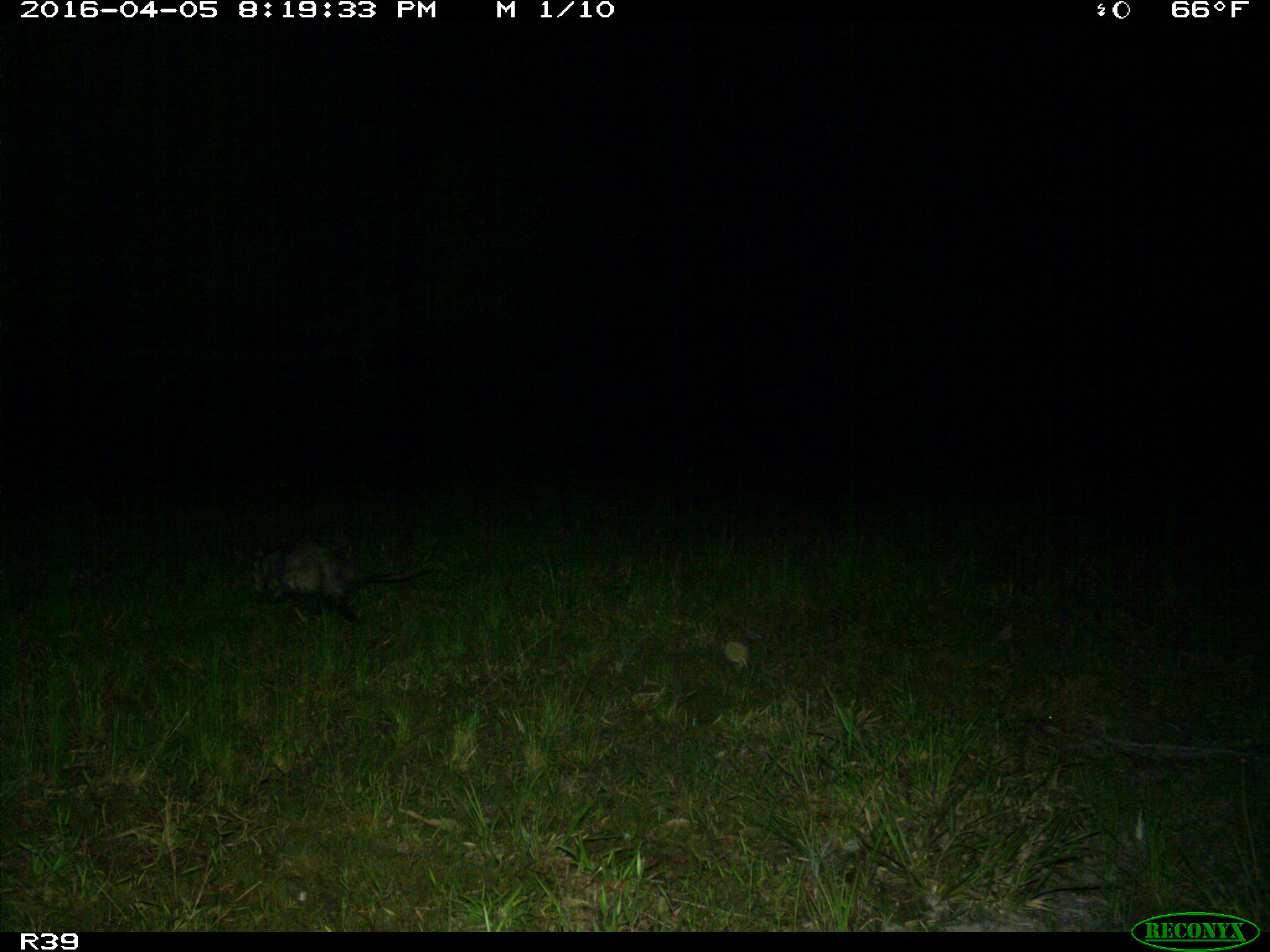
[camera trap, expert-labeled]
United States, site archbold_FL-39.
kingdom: Animalia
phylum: Chordata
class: Mammalia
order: Didelphimorphia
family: Didelphidae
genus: Didelphis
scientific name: Didelphis virginiana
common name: virginia opossum